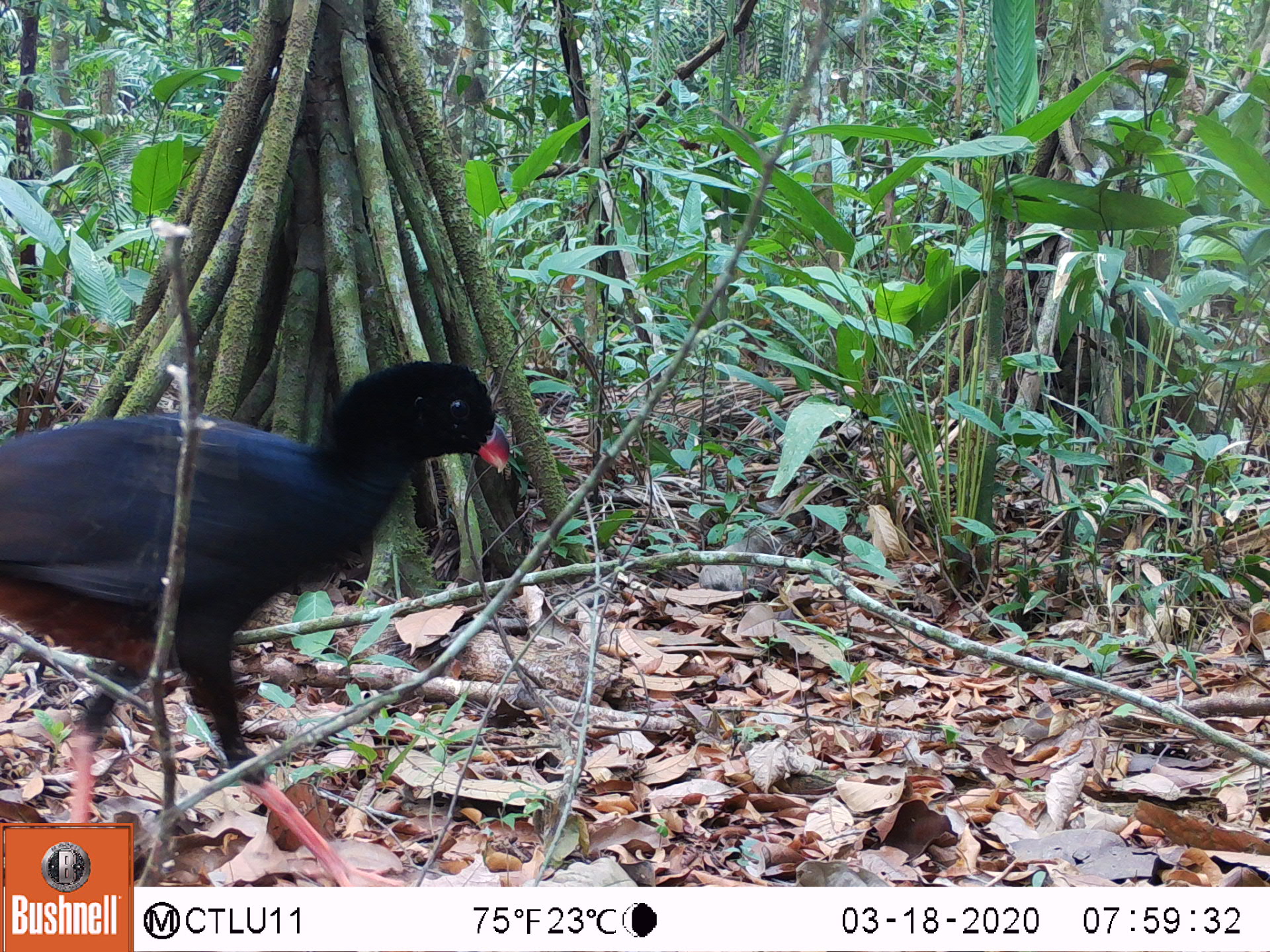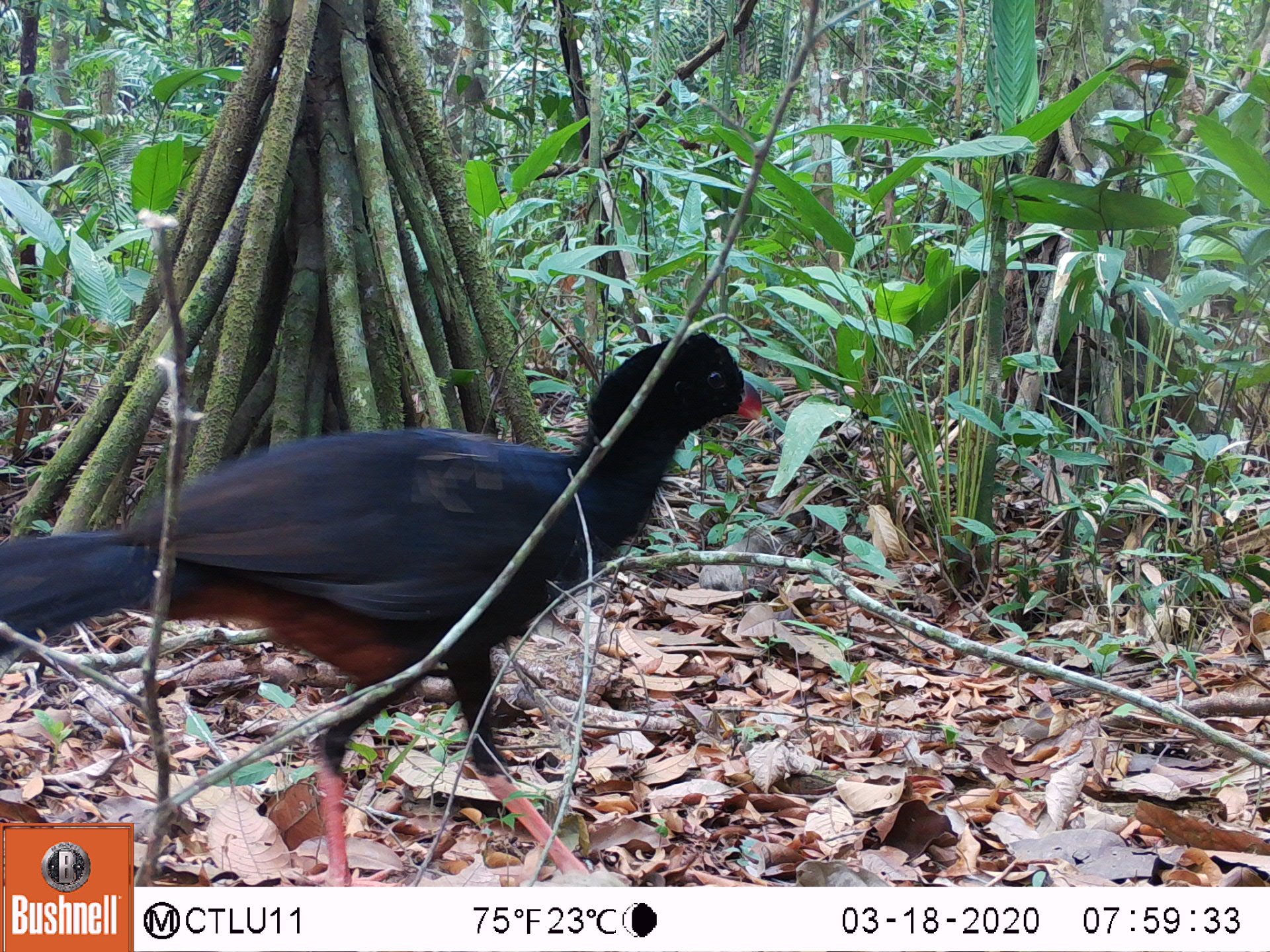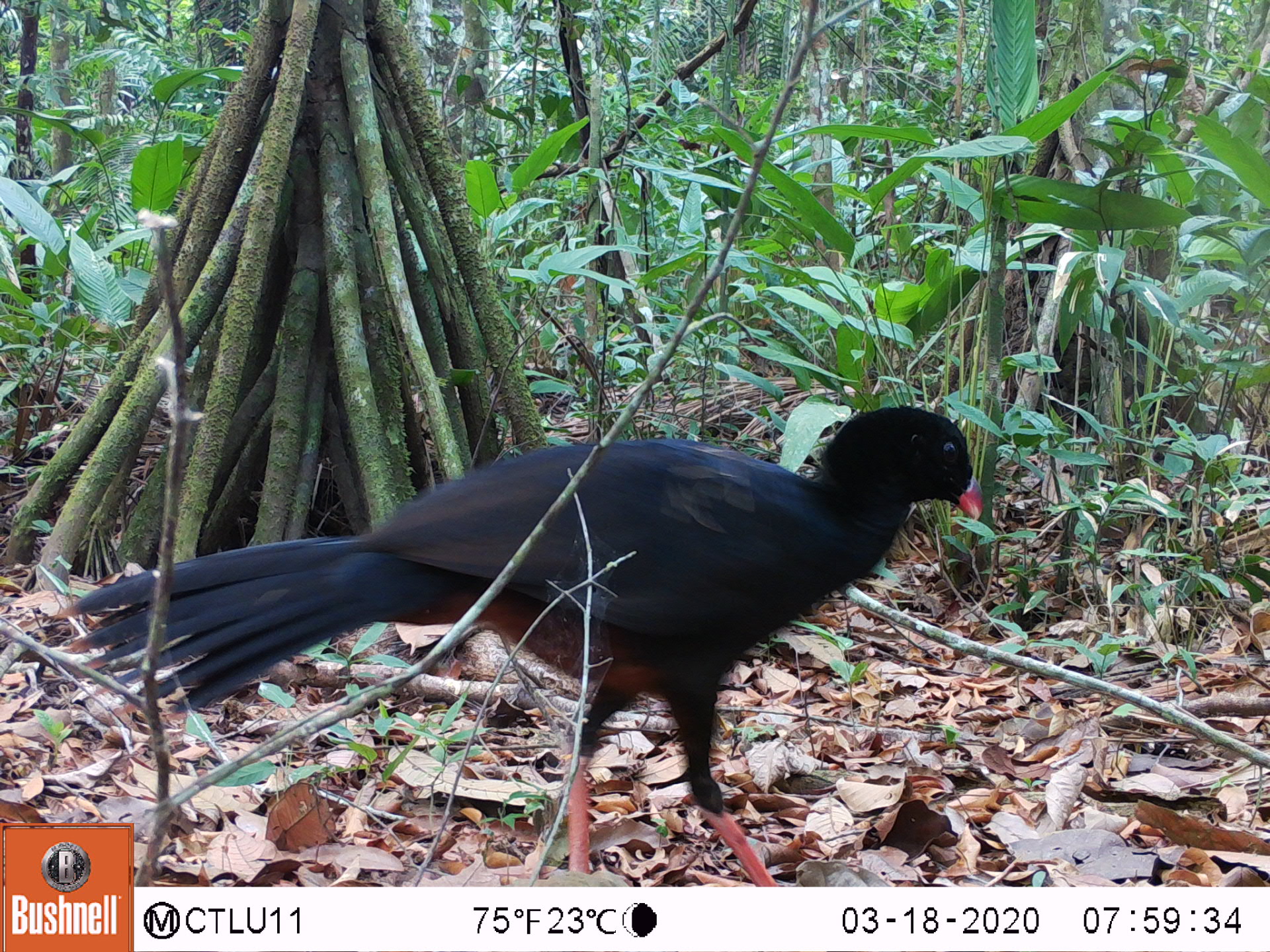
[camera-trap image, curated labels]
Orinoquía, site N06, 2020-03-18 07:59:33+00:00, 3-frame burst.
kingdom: Animalia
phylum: Chordata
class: Aves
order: Galliformes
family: Cracidae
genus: Mitu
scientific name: Mitu salvini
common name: salvin's currasow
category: salvins curassow